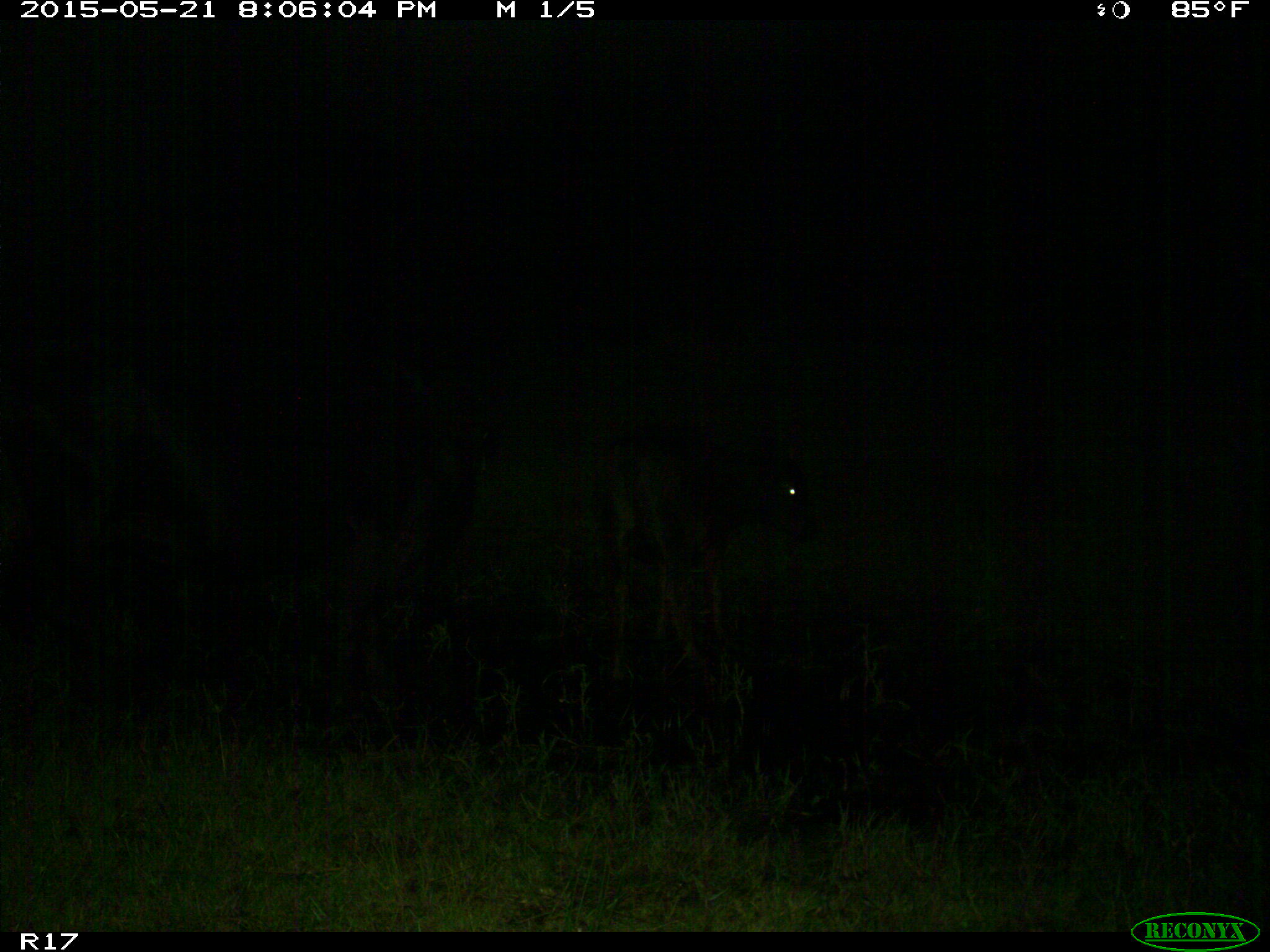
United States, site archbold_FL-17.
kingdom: Animalia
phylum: Chordata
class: Mammalia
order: Artiodactyla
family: Bovidae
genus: Bos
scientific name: Bos taurus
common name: domestic cow